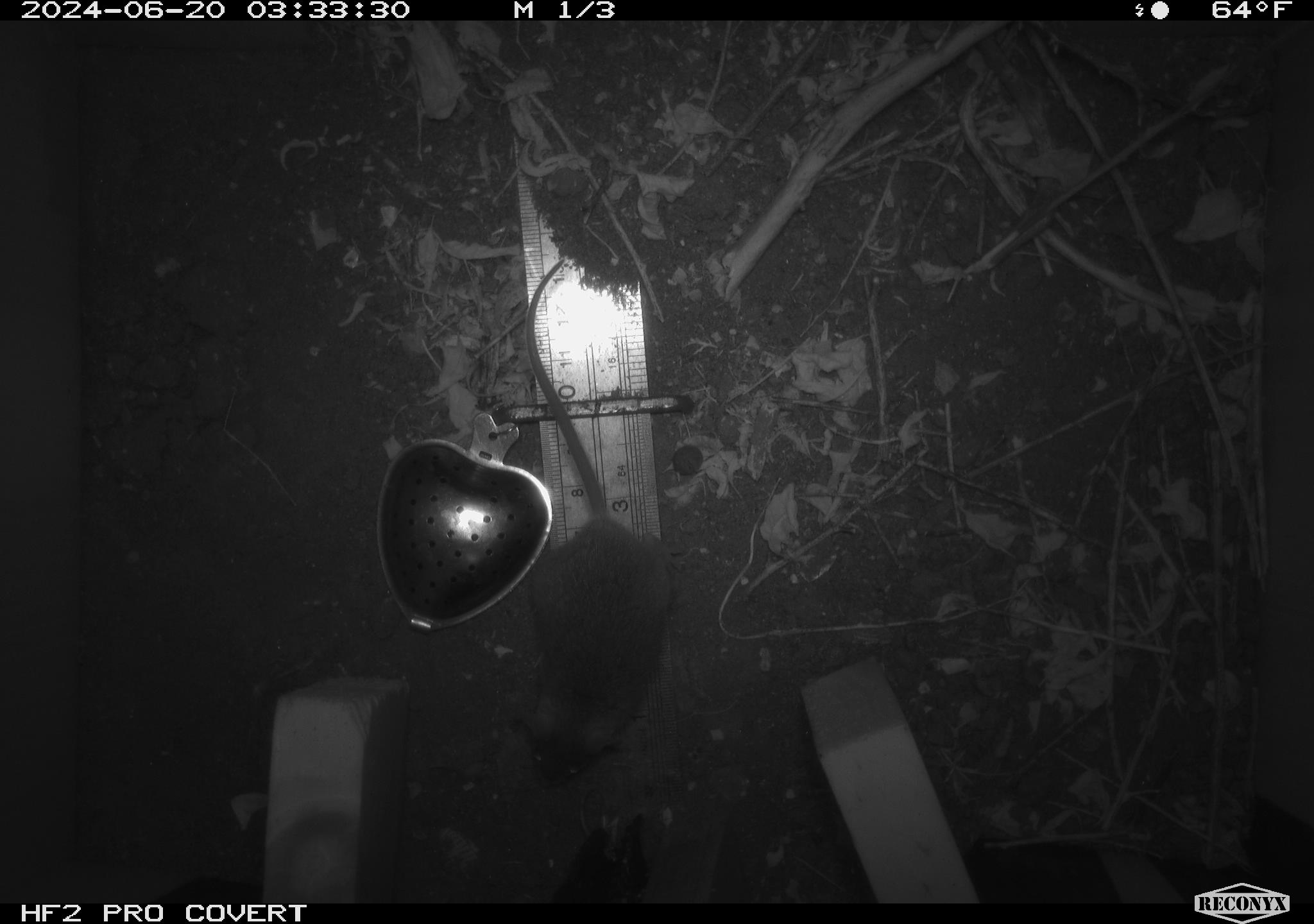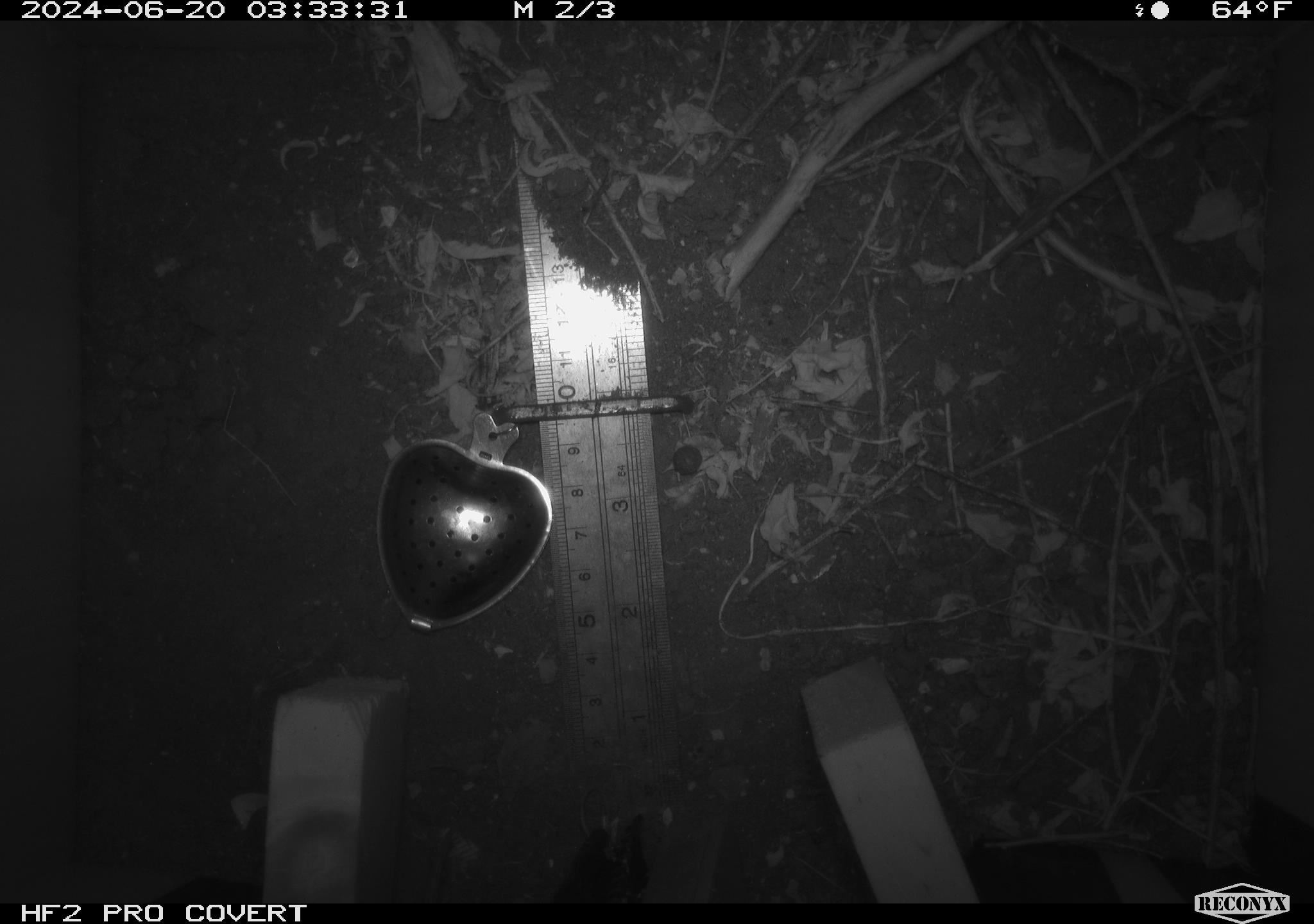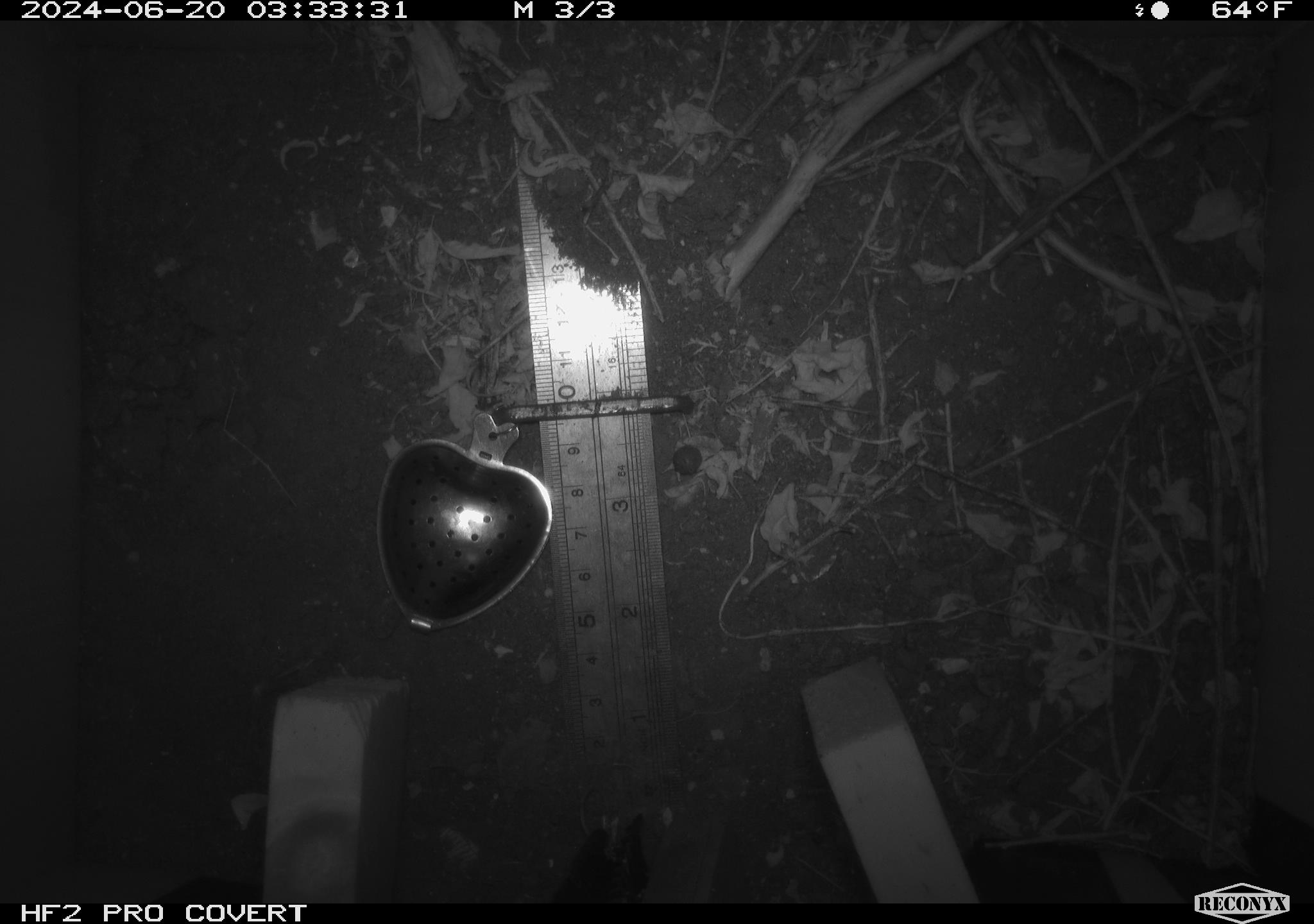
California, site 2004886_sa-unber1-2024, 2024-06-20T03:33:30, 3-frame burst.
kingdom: Animalia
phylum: Chordata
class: Mammalia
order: Rodentia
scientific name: Rodentia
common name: mouse species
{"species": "mouse species (Rodentia)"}